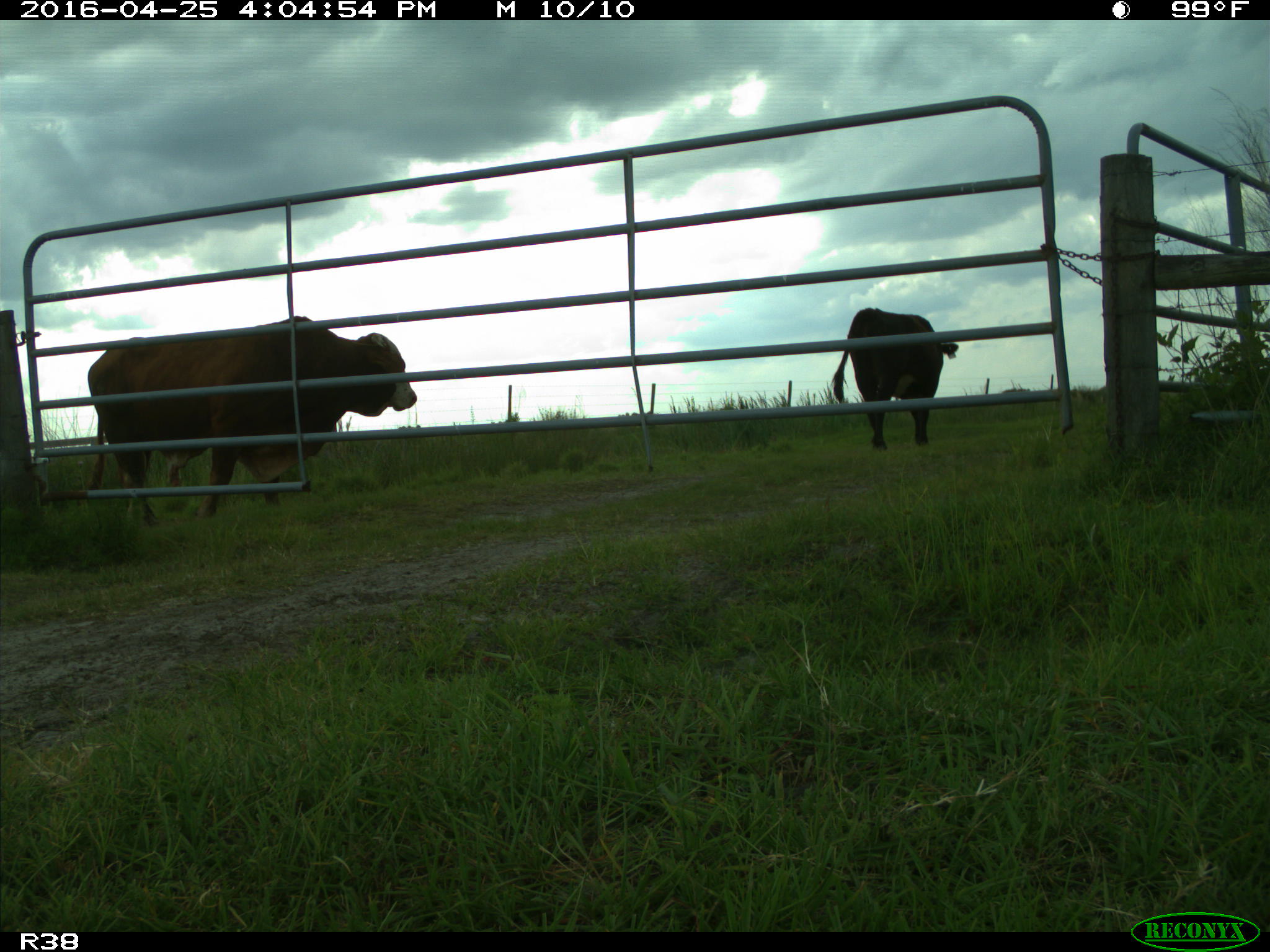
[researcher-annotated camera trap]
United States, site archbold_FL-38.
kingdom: Animalia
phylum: Chordata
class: Mammalia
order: Artiodactyla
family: Bovidae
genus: Bos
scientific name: Bos taurus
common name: domestic cow